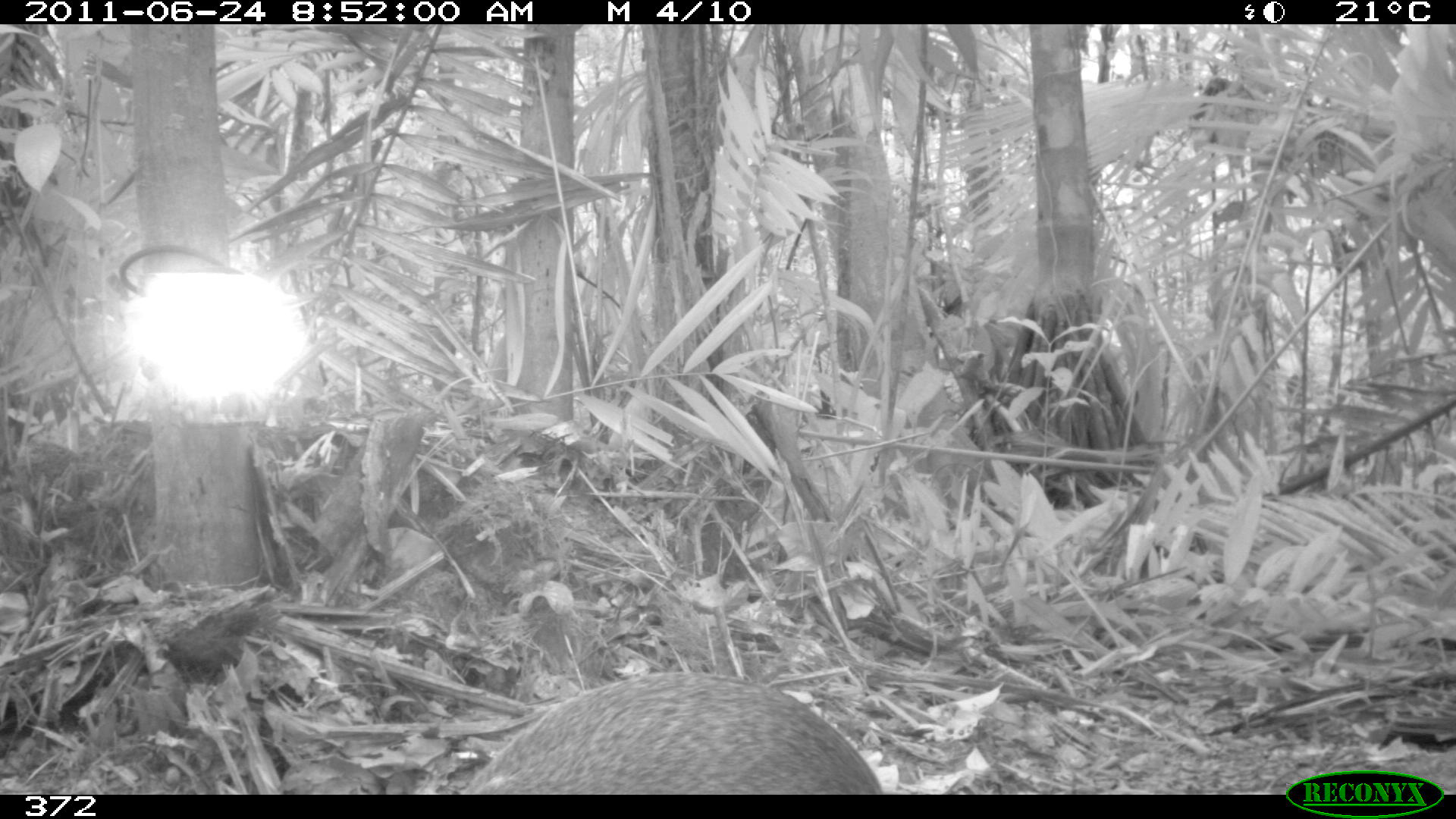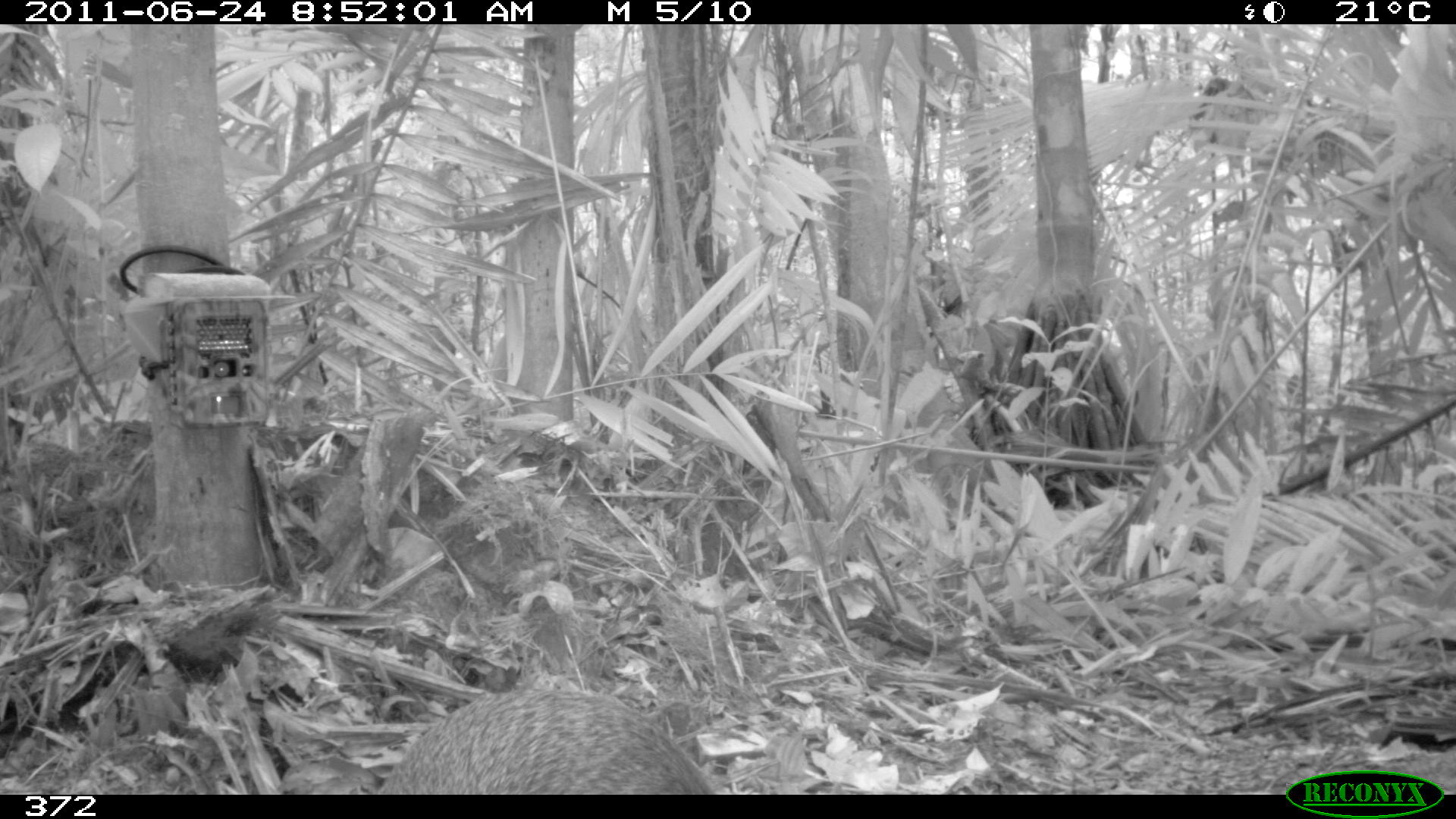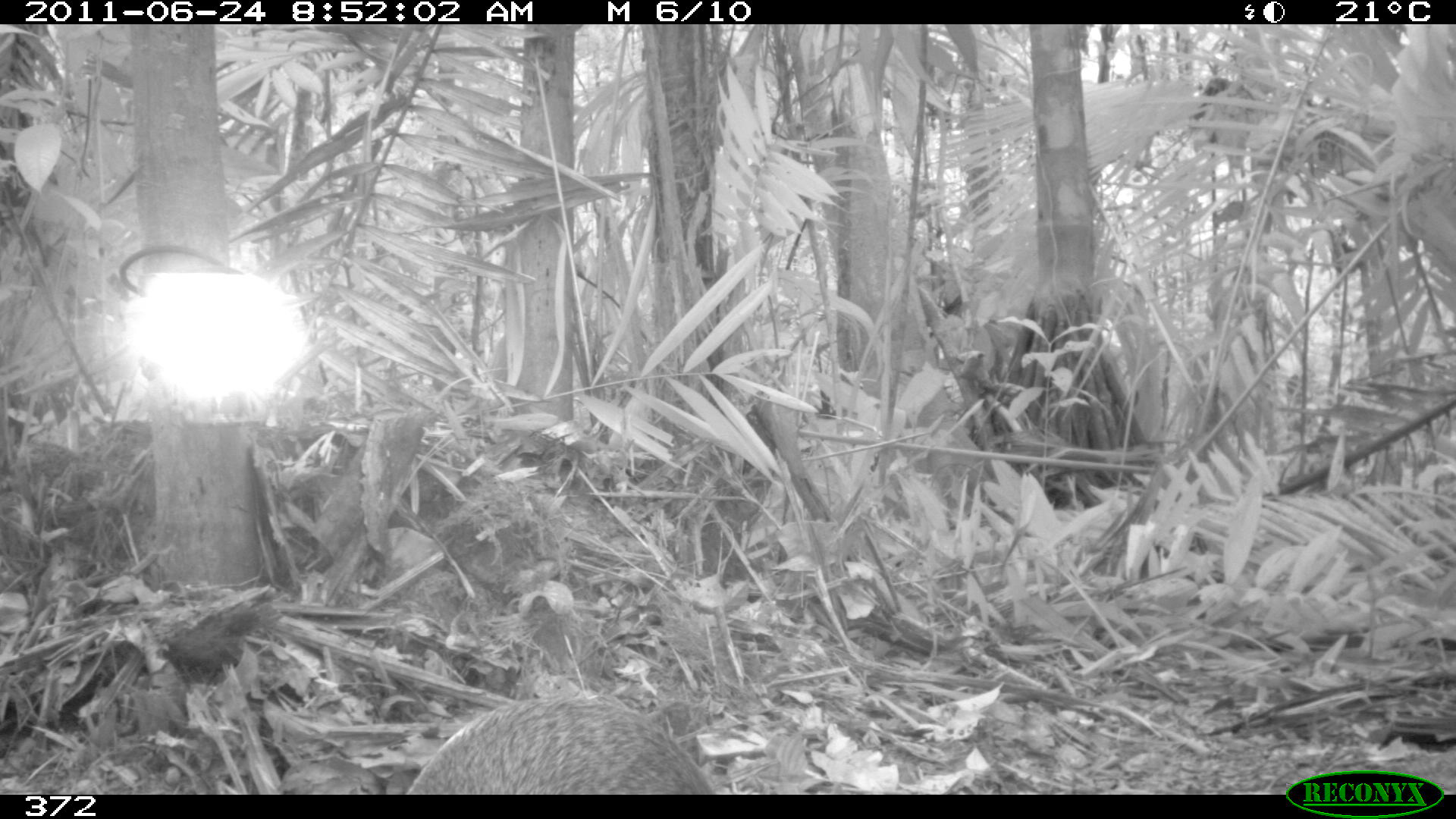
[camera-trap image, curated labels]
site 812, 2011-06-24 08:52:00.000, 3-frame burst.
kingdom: Animalia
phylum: Chordata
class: Mammalia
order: Rodentia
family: Dasyproctidae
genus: Dasyprocta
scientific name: Dasyprocta punctata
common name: central american agouti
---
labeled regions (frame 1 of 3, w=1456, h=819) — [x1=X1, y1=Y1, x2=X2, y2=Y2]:
dasyprocta punctata: [x1=446, y1=670, x2=886, y2=794]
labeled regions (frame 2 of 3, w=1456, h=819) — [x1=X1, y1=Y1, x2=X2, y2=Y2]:
dasyprocta punctata: [x1=371, y1=687, x2=723, y2=794]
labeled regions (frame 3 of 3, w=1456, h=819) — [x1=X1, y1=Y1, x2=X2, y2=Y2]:
dasyprocta punctata: [x1=411, y1=693, x2=718, y2=792]